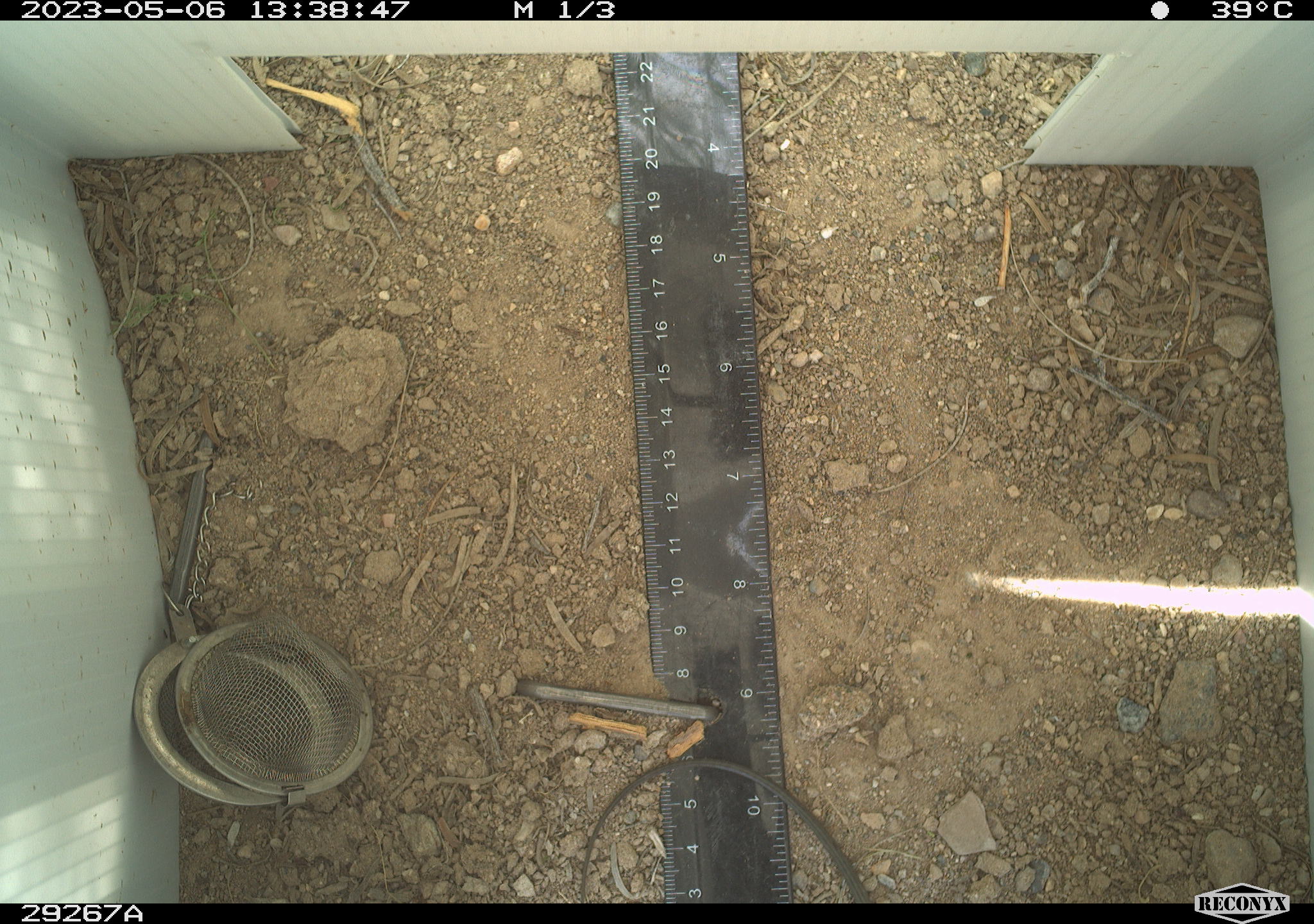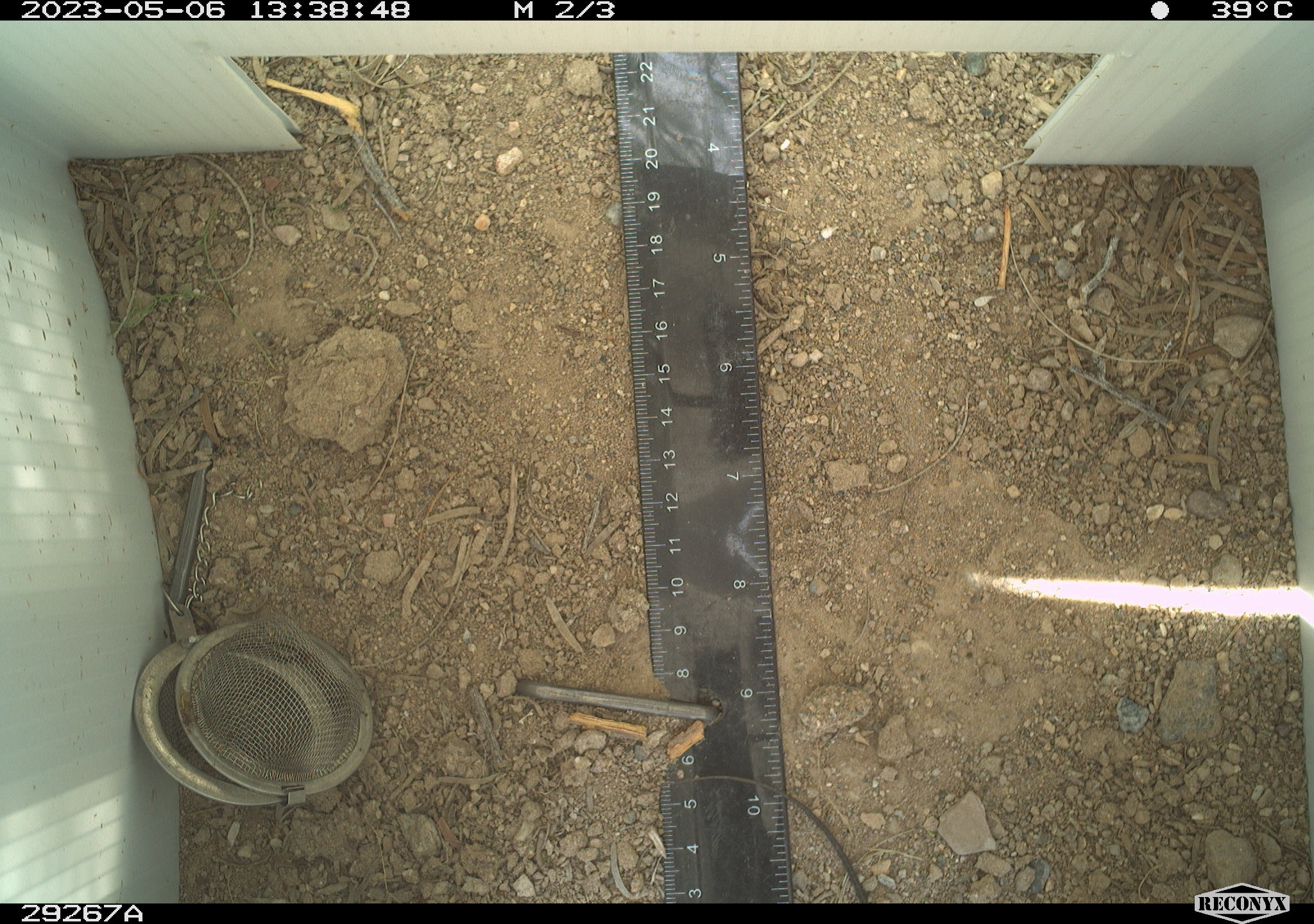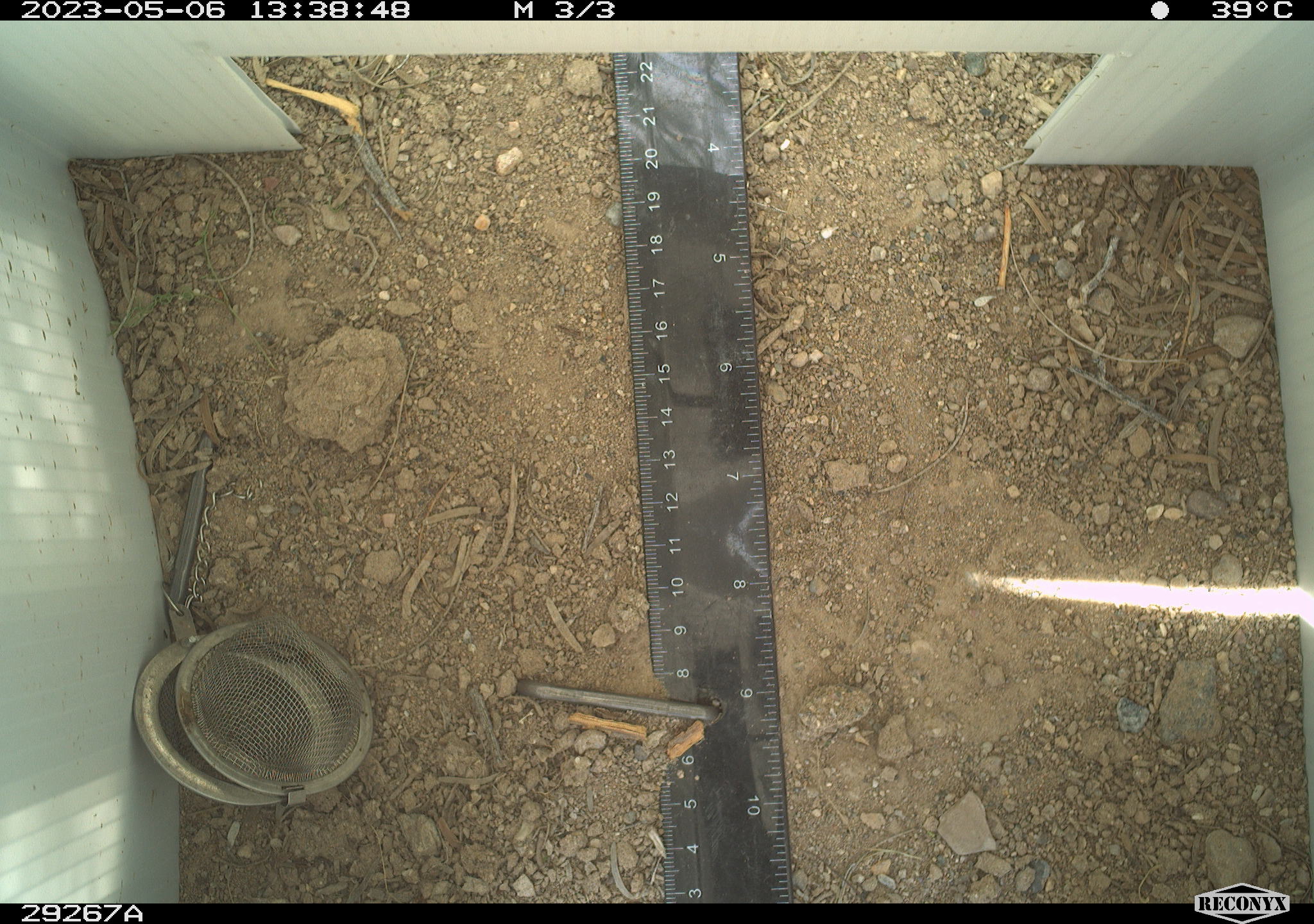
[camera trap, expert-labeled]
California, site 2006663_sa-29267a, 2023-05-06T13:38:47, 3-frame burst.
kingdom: Animalia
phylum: Chordata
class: Reptilia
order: Squamata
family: Teiidae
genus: Aspidoscelis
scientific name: Aspidoscelis tigris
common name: western whiptail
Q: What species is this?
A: Western whiptail (Aspidoscelis tigris).